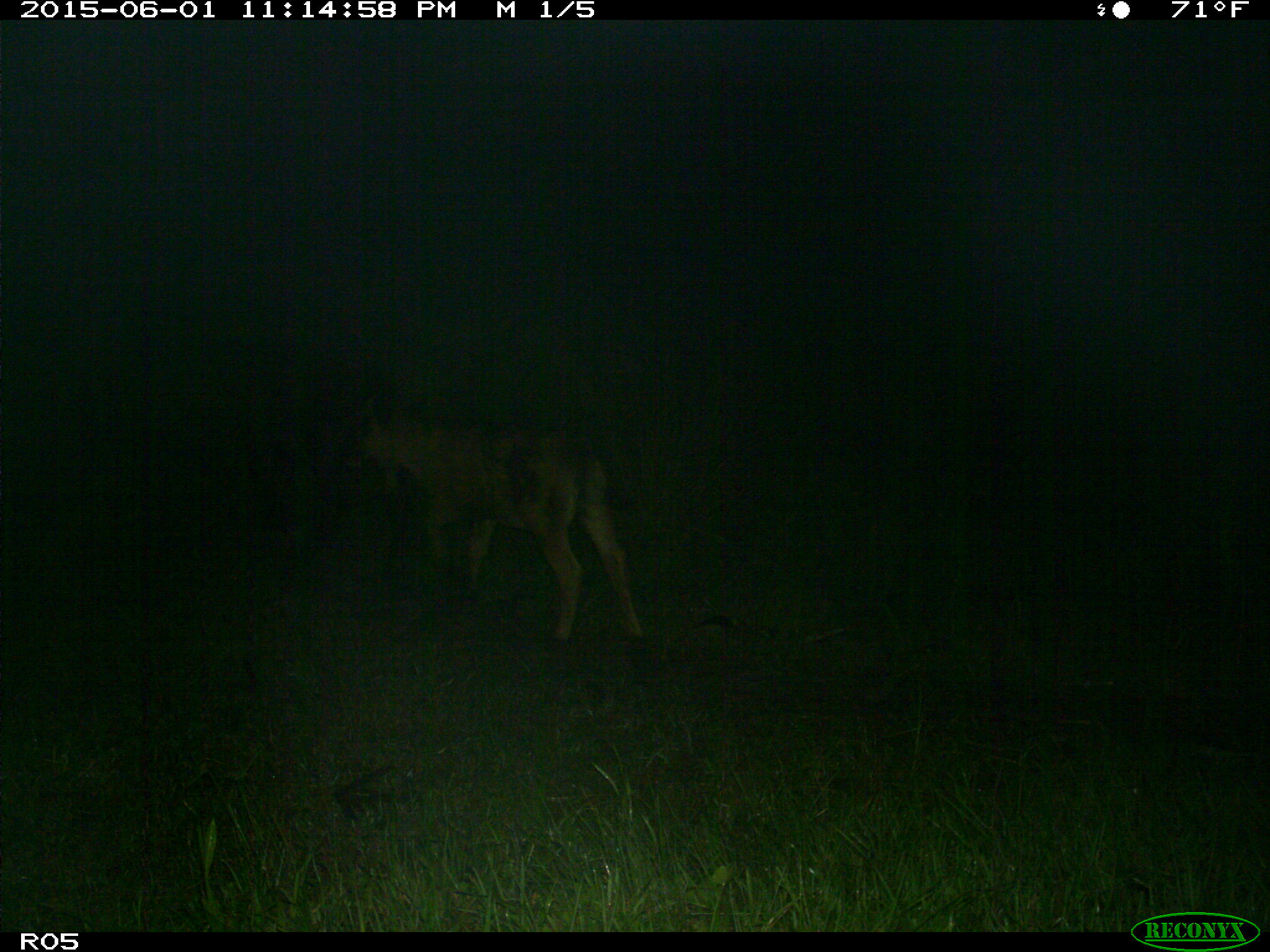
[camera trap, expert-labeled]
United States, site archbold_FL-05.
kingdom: Animalia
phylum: Chordata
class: Mammalia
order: Artiodactyla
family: Bovidae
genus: Bos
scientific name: Bos taurus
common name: domestic cow